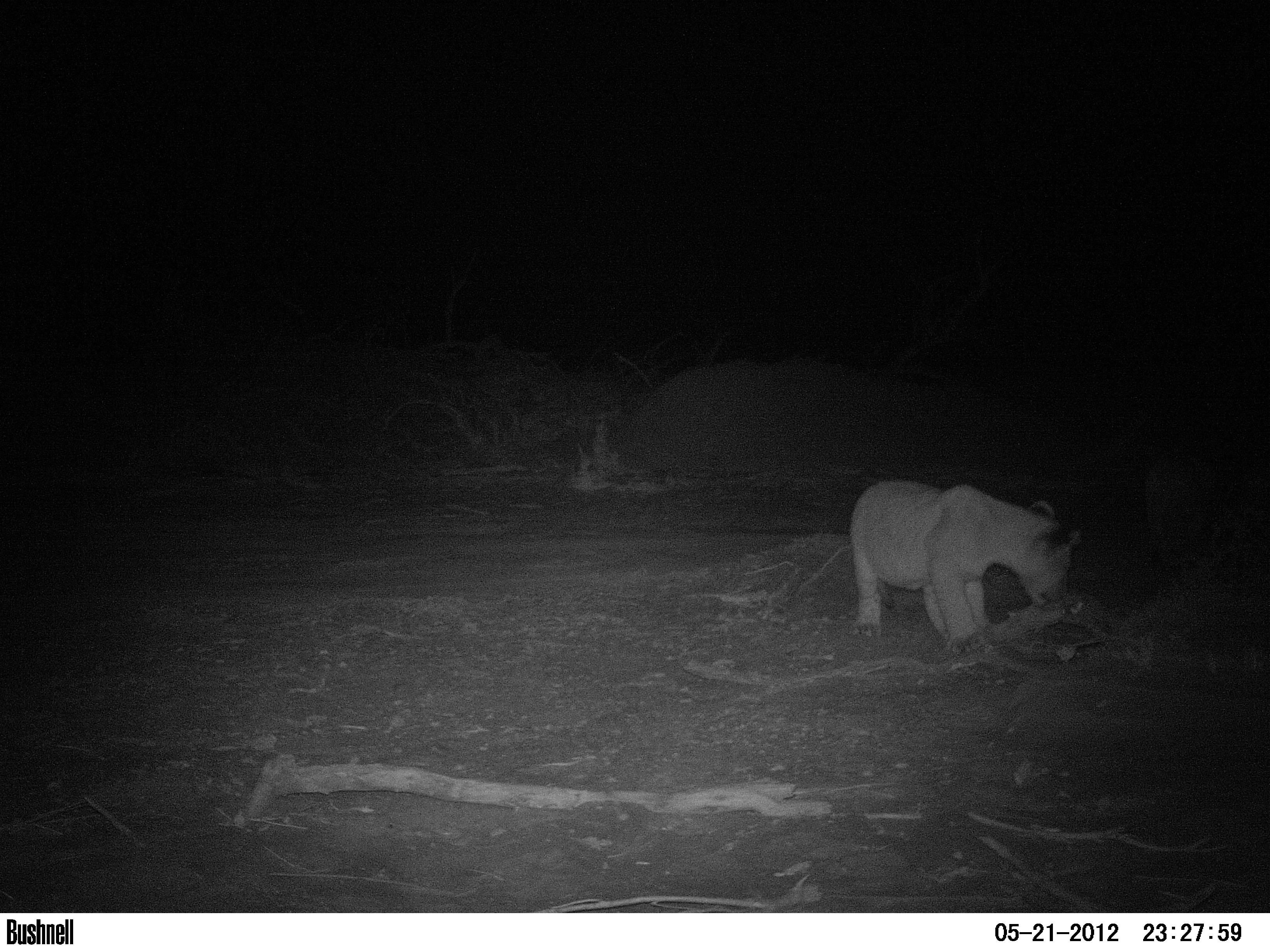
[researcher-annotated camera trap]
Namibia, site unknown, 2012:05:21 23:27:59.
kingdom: Animalia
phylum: Chordata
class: Mammalia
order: Carnivora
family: Felidae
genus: Panthera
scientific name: Panthera leo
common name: lion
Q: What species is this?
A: Panthera leo (lion).